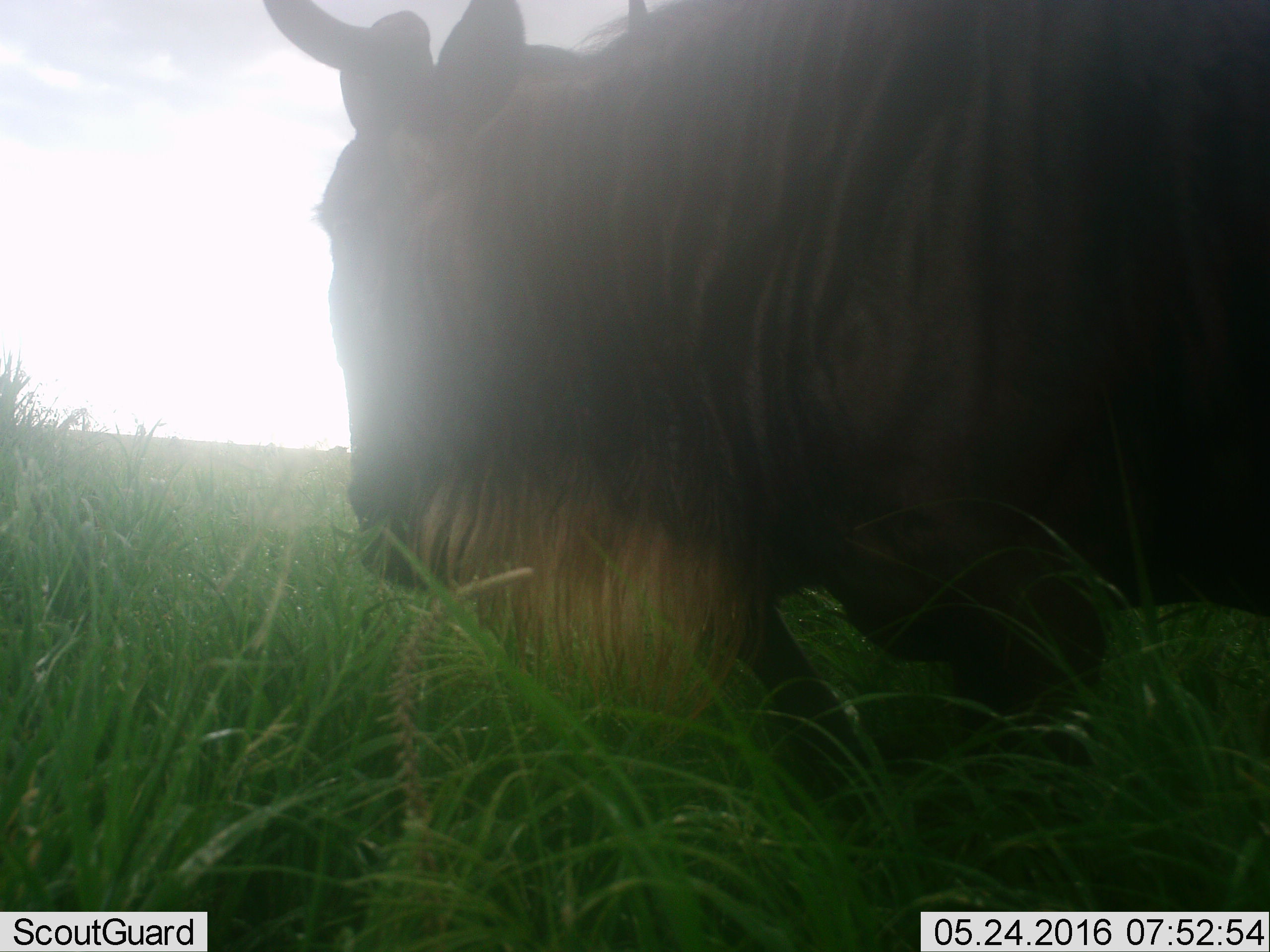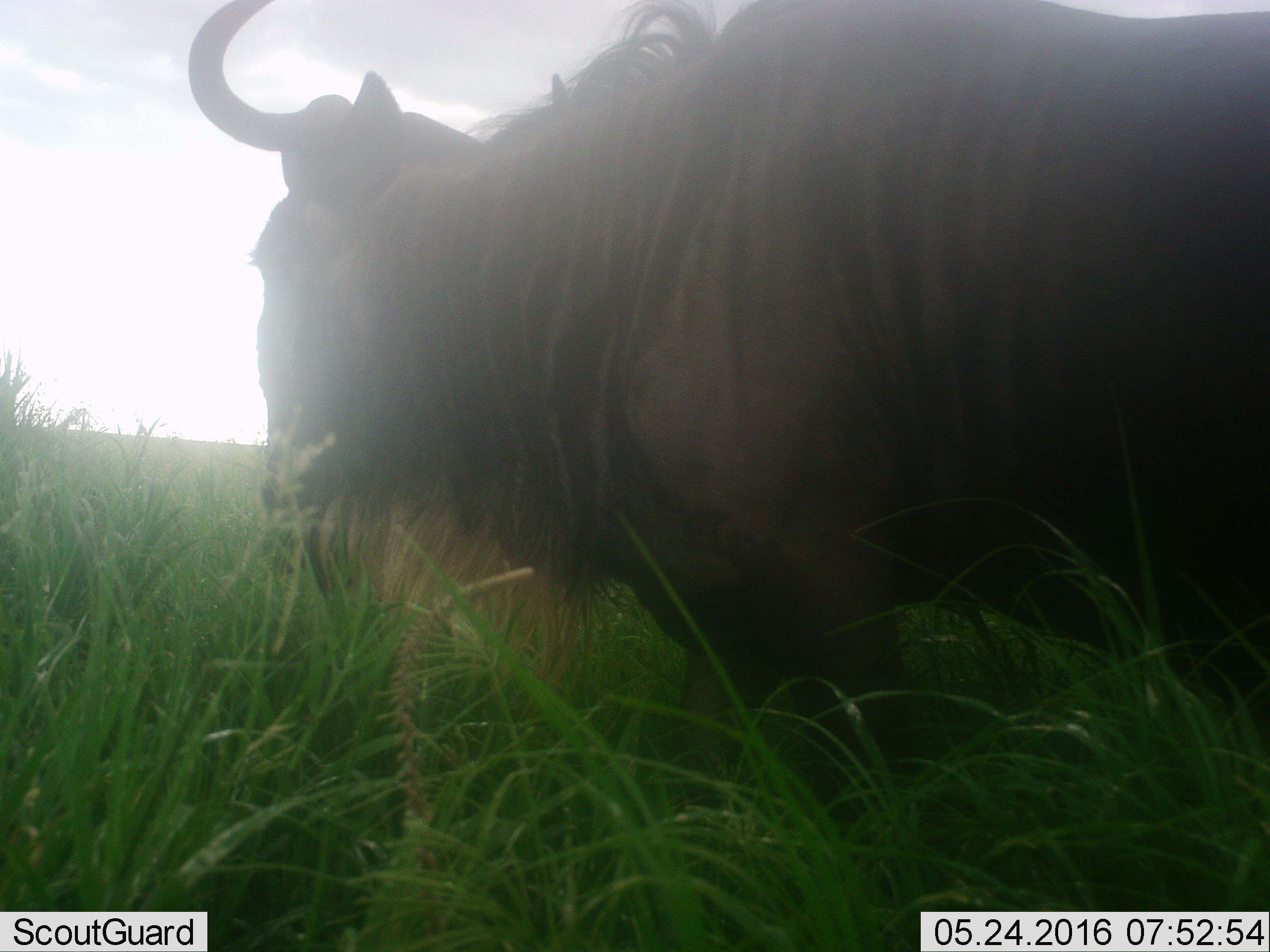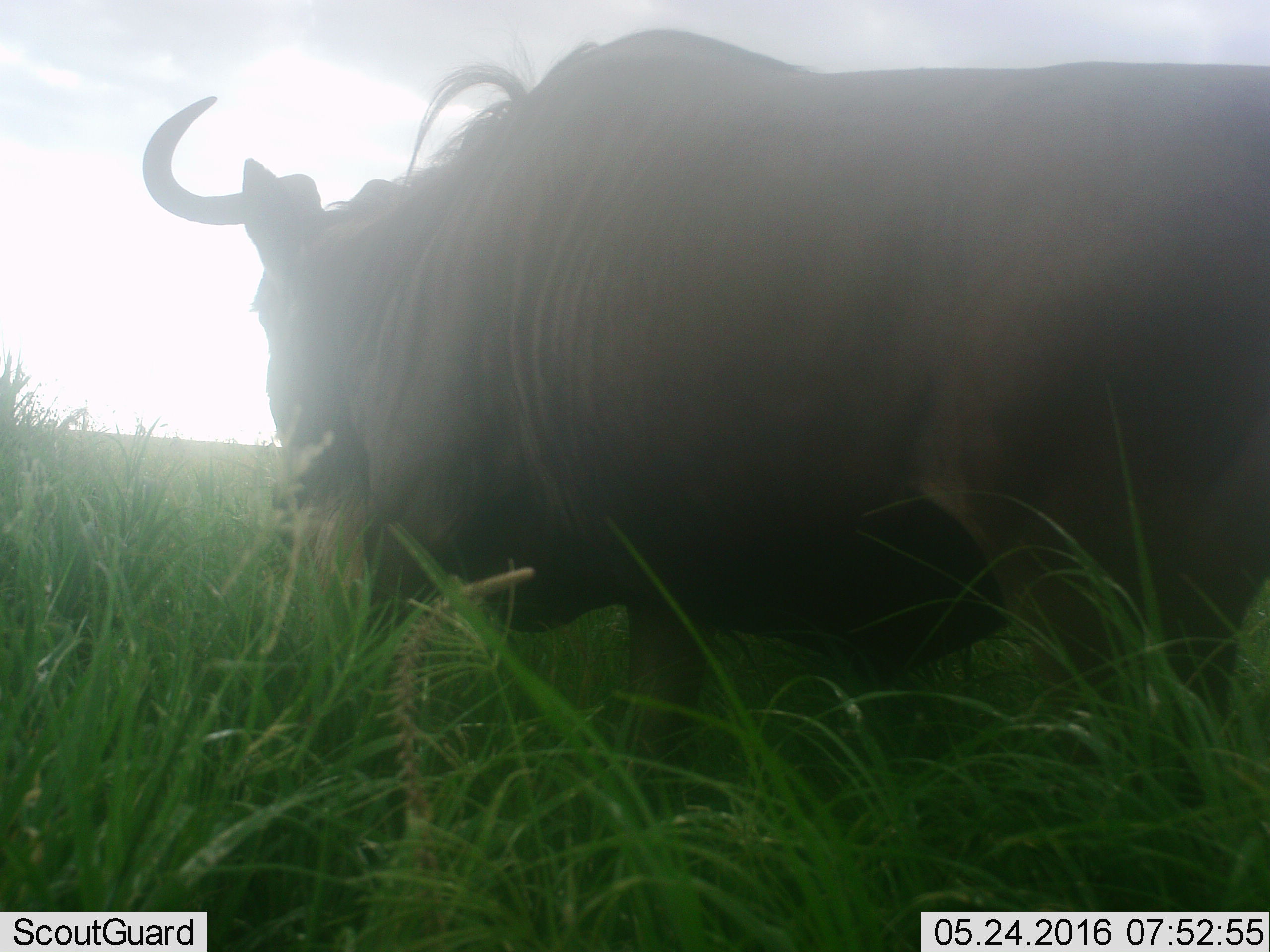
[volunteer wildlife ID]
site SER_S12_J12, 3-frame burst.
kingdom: Animalia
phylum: Chordata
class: Mammalia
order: Artiodactyla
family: Bovidae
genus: Connochaetes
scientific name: Connochaetes taurinus taurinus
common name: blue wildebeest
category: wildebeestblue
Wildebeestblue (blue wildebeest) (Connochaetes taurinus taurinus), count 1. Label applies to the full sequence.